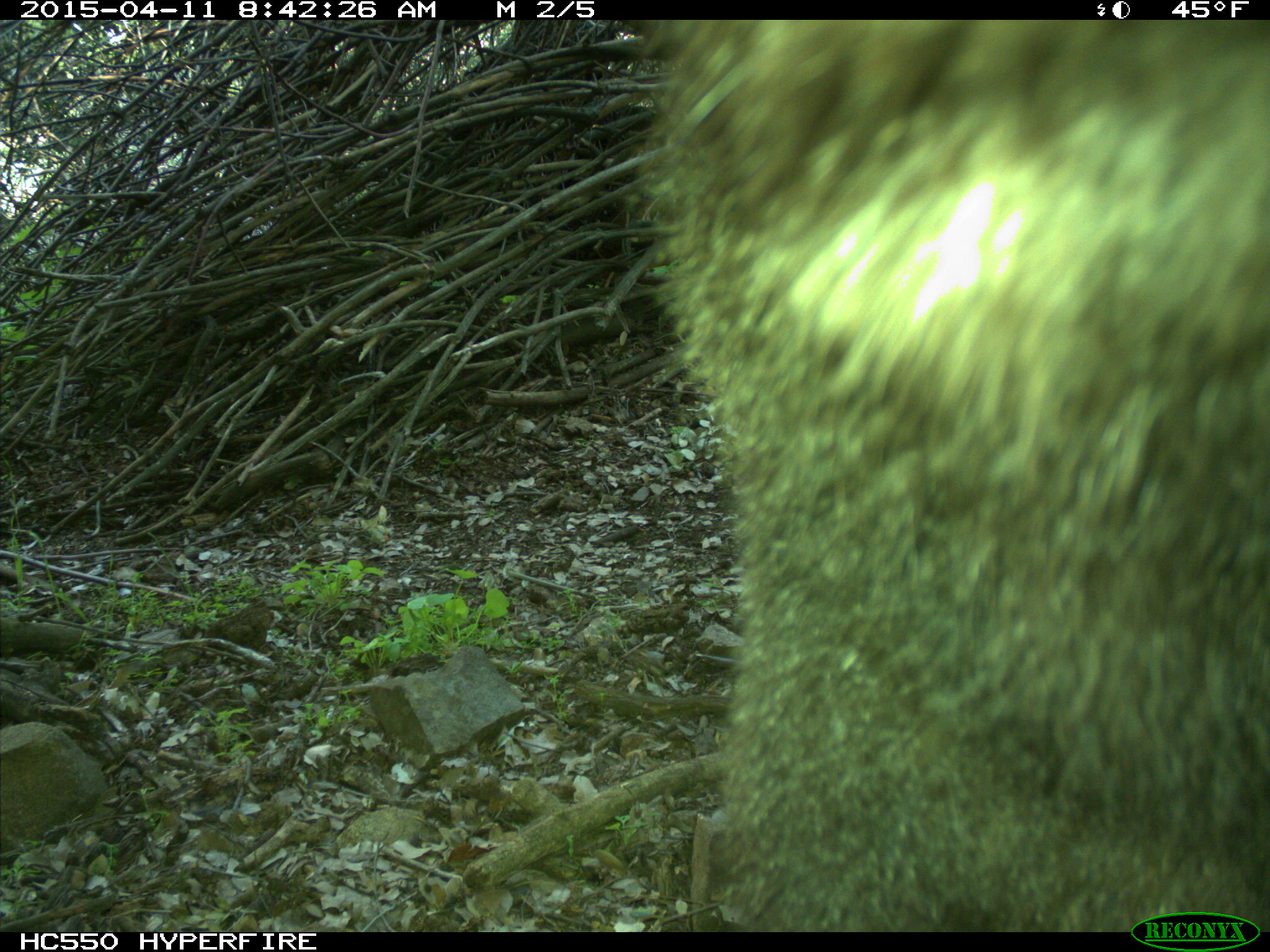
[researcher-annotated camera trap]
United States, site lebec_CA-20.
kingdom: Animalia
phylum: Chordata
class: Mammalia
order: Carnivora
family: Ursidae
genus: Ursus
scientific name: Ursus americanus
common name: american black bear